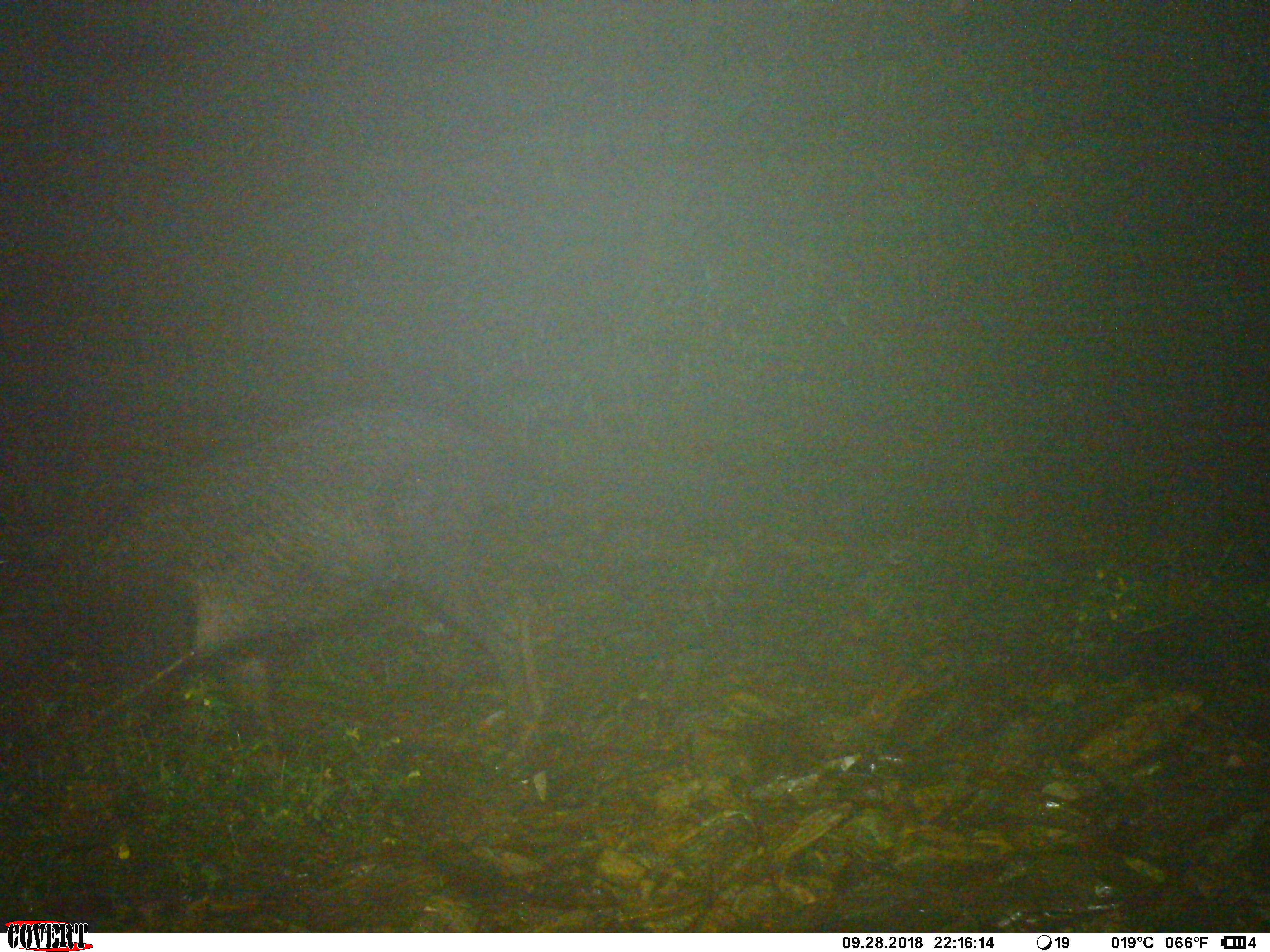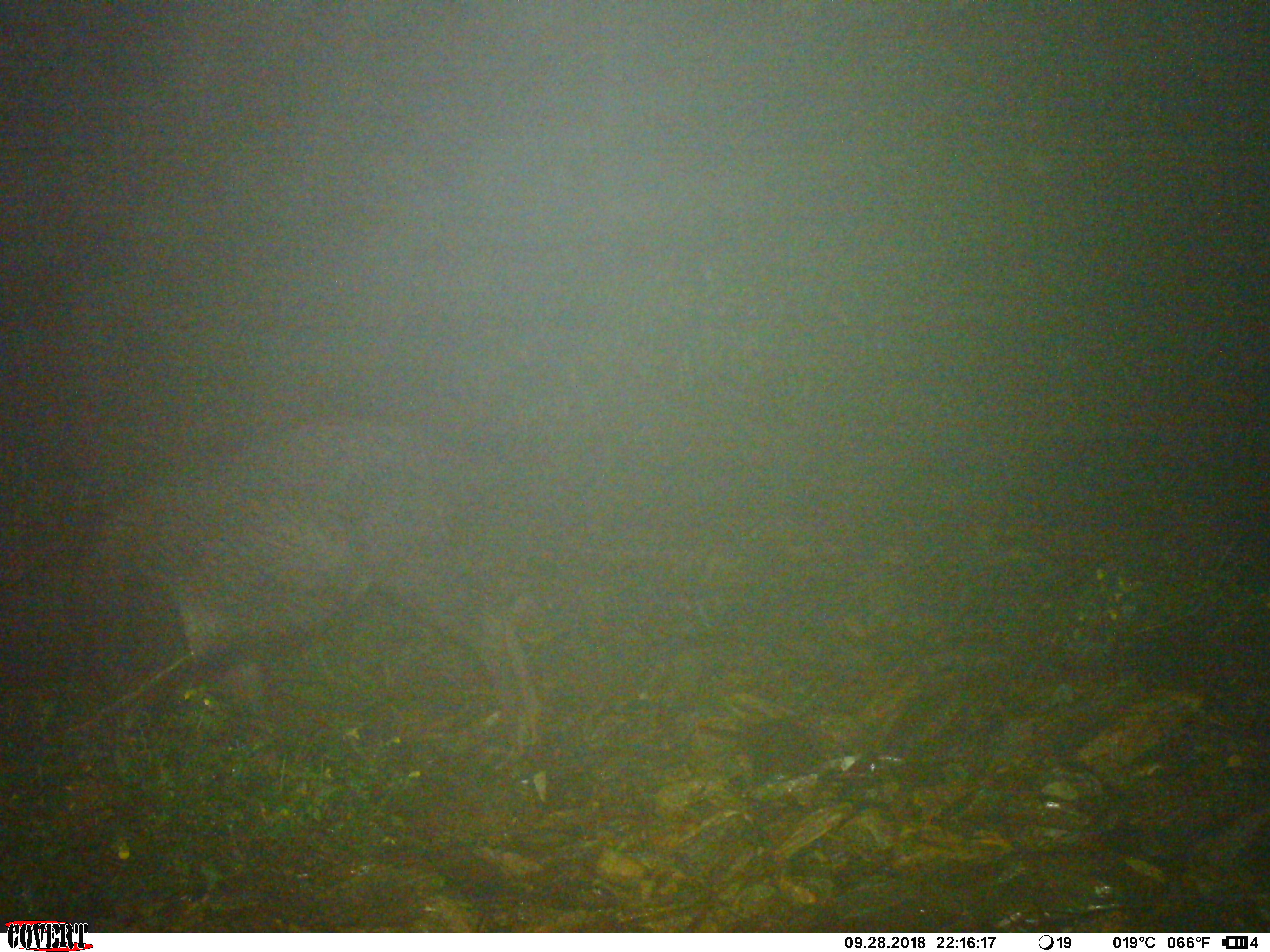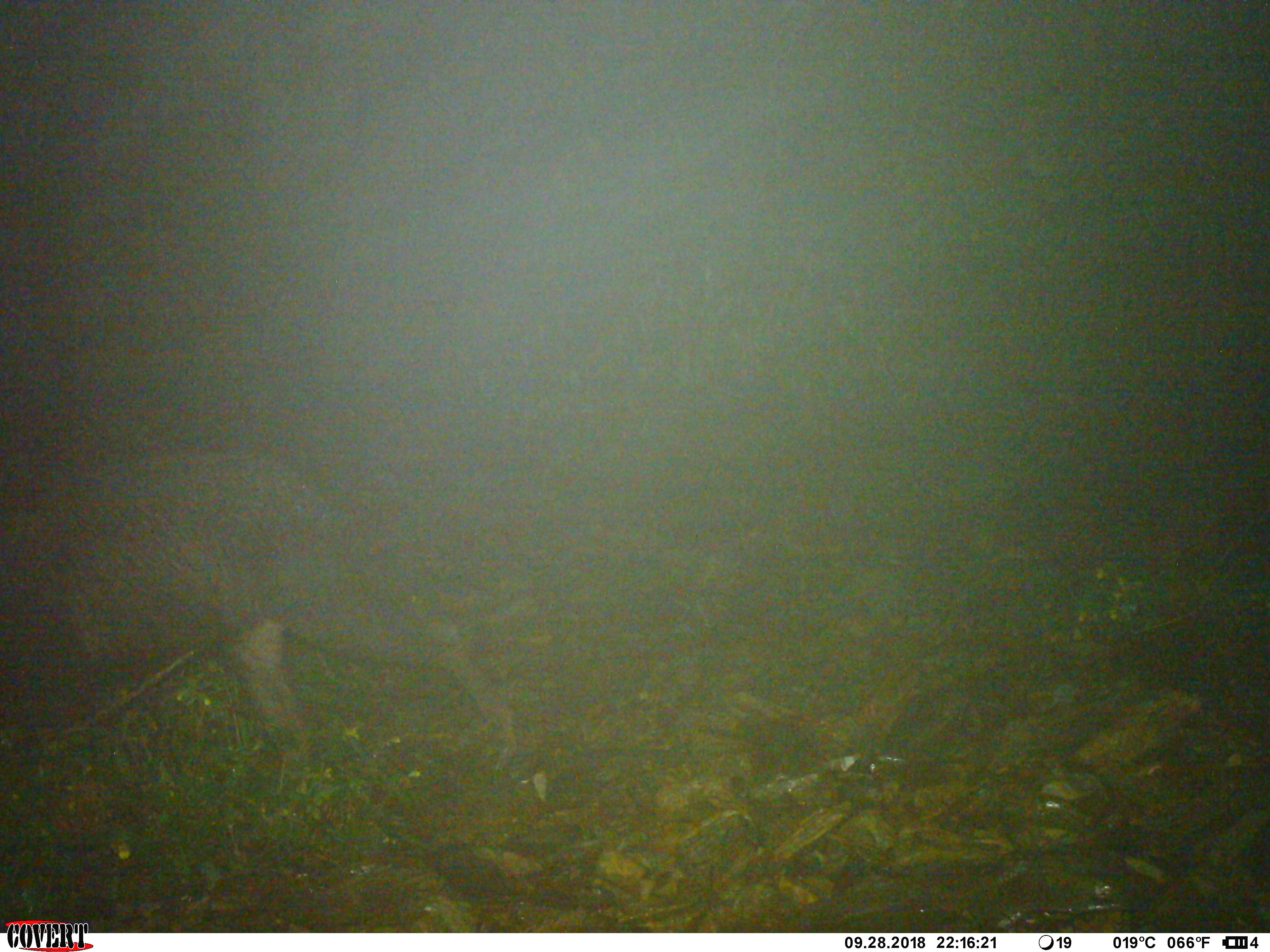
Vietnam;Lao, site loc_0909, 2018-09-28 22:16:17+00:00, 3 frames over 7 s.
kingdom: Animalia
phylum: Chordata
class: Mammalia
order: Artiodactyla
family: Bovidae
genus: Capricornis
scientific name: Capricornis sumatraensis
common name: chinese serow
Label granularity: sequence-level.